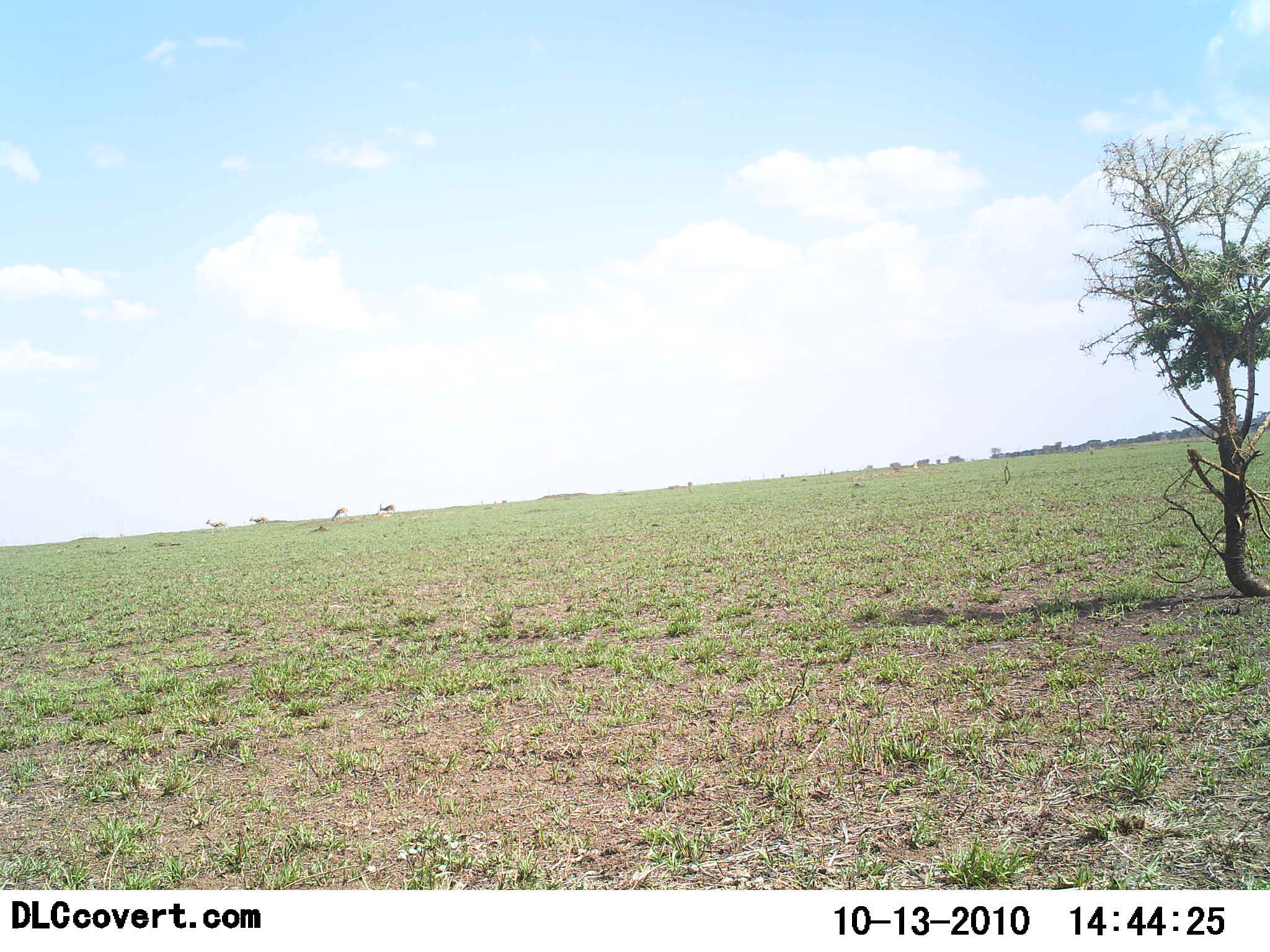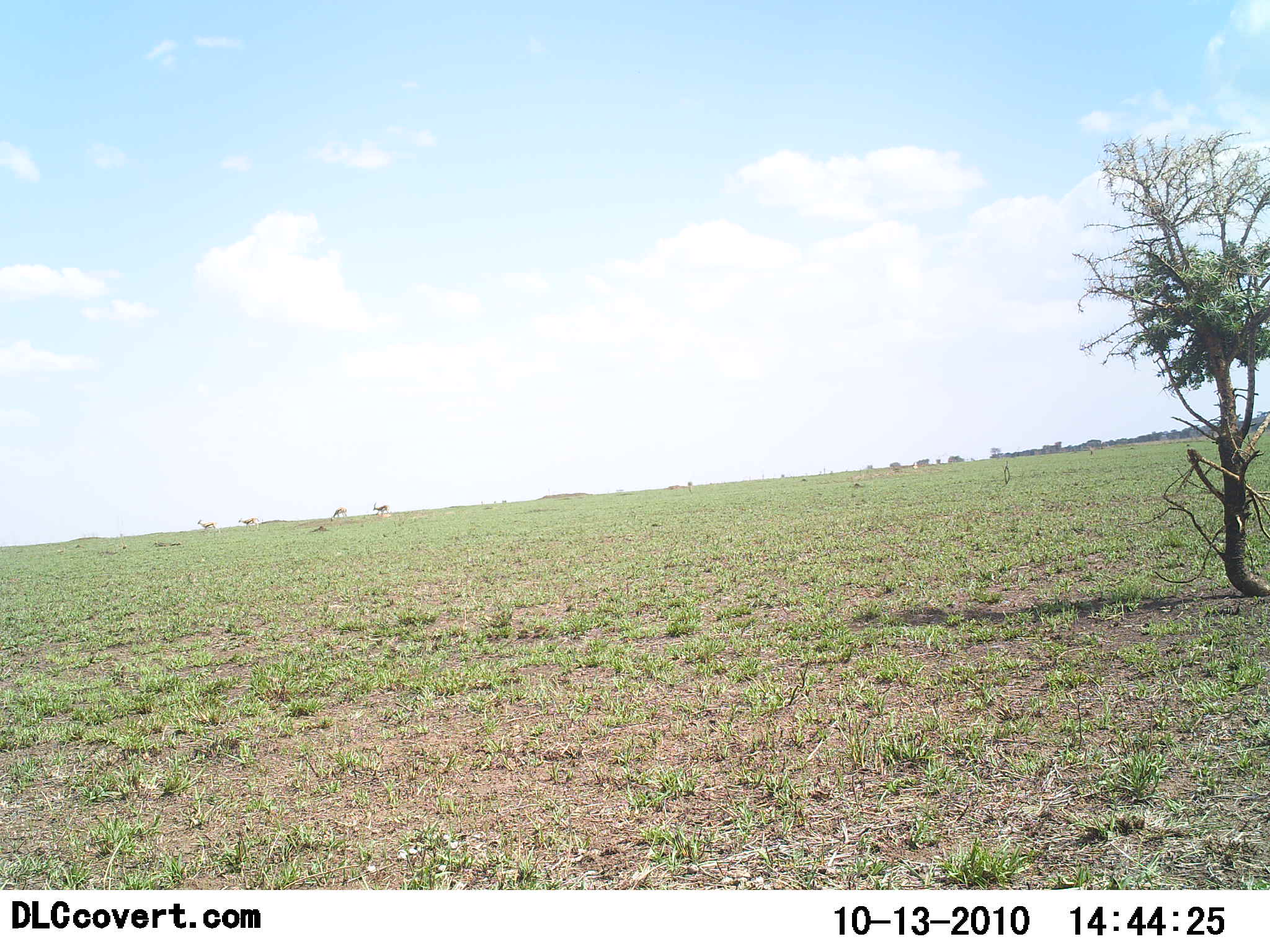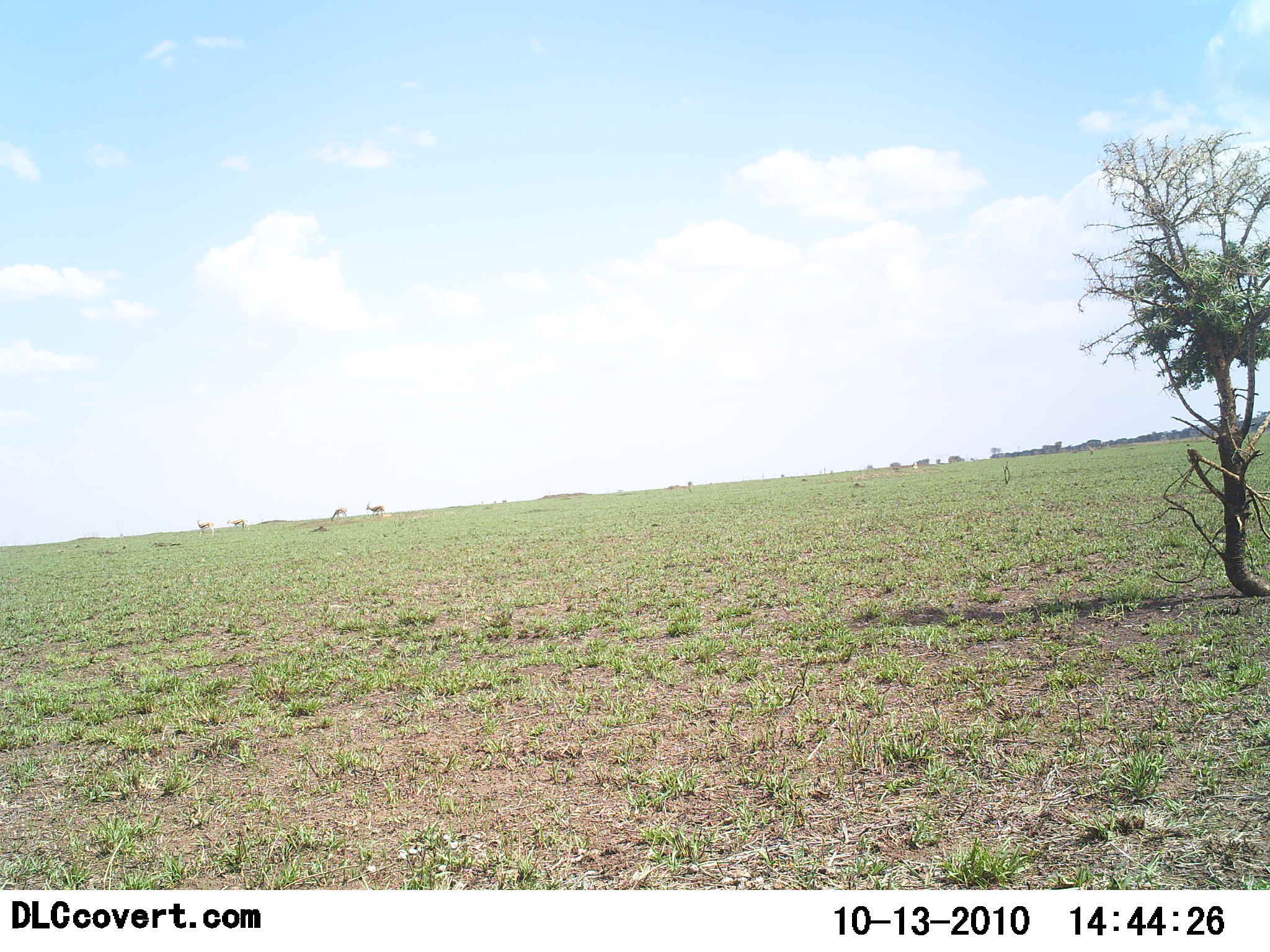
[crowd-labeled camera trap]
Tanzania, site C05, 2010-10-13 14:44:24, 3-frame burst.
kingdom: Animalia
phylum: Chordata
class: Mammalia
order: Artiodactyla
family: Bovidae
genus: Eudorcas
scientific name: Eudorcas thomsonii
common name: thomson's gazelle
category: gazellethomsons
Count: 4.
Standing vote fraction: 17%.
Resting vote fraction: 0%.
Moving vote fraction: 100%.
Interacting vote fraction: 0%.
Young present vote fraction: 0%.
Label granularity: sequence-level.